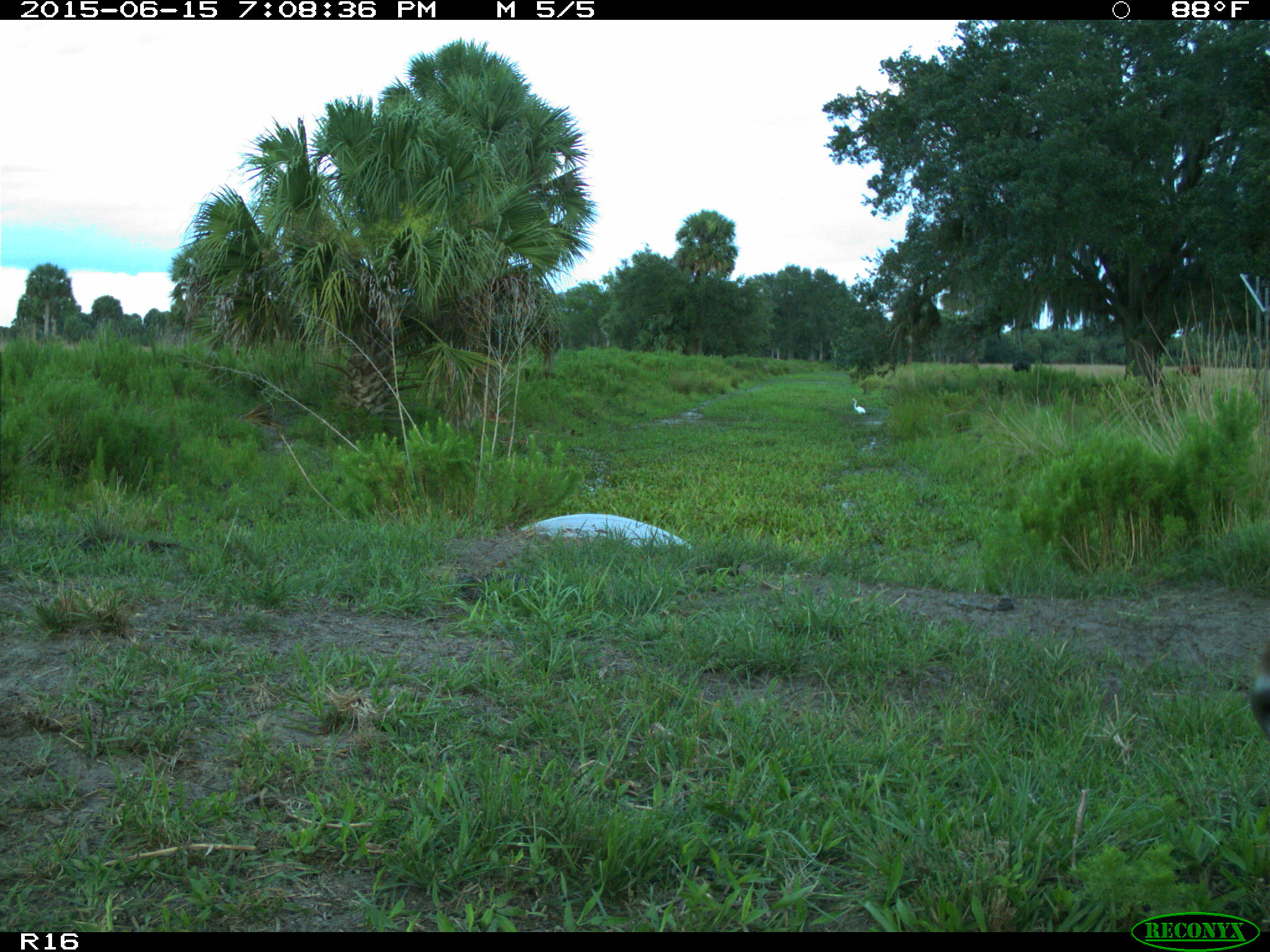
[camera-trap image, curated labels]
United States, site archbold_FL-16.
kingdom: Animalia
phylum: Chordata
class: Mammalia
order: Artiodactyla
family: Bovidae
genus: Bos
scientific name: Bos taurus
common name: domestic cow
Bos taurus (domestic cow).